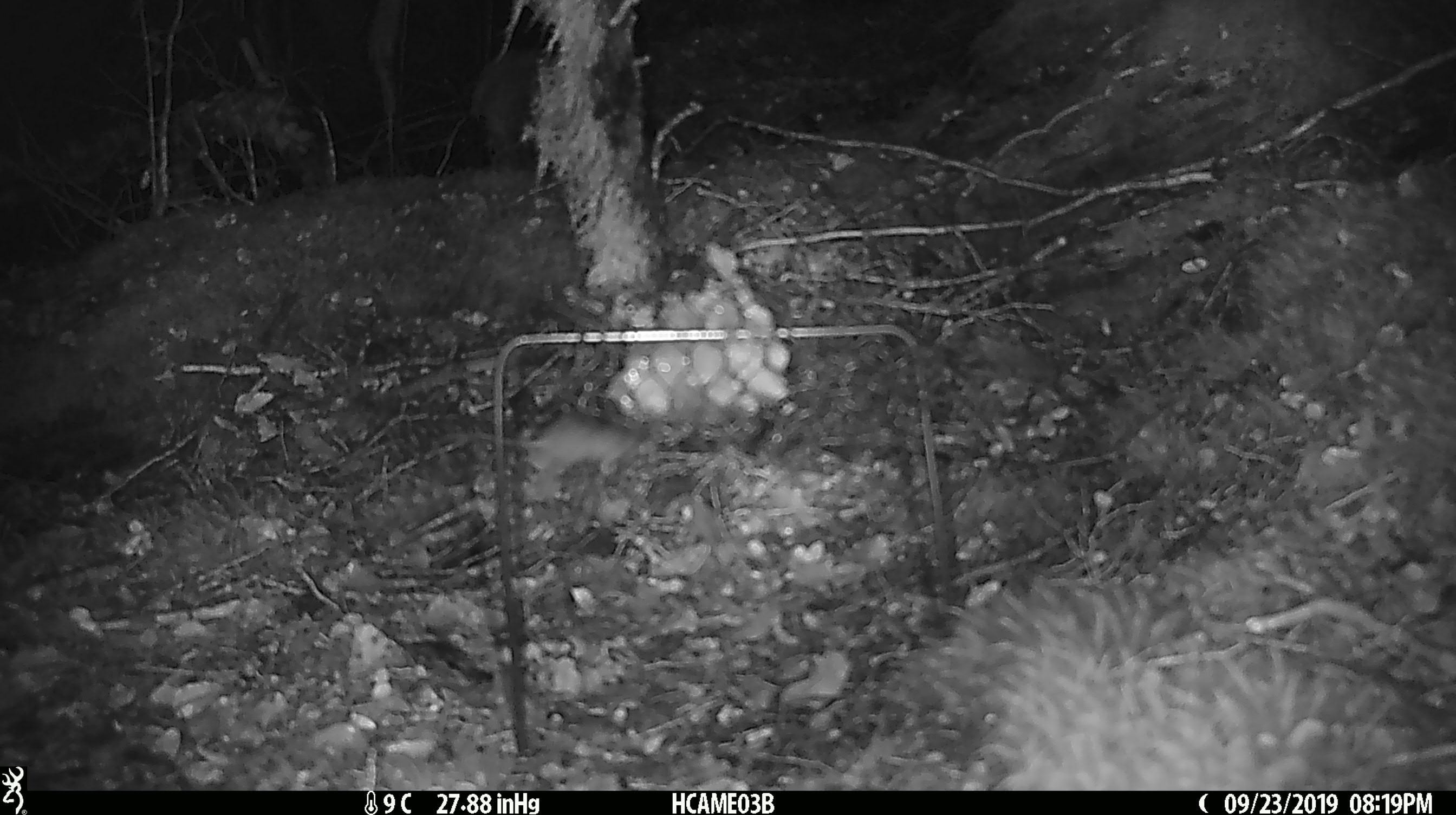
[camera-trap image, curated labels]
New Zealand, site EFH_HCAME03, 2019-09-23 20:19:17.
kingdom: Animalia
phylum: Chordata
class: Mammalia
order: Rodentia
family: Muridae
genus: Mus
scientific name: Mus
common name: mouse